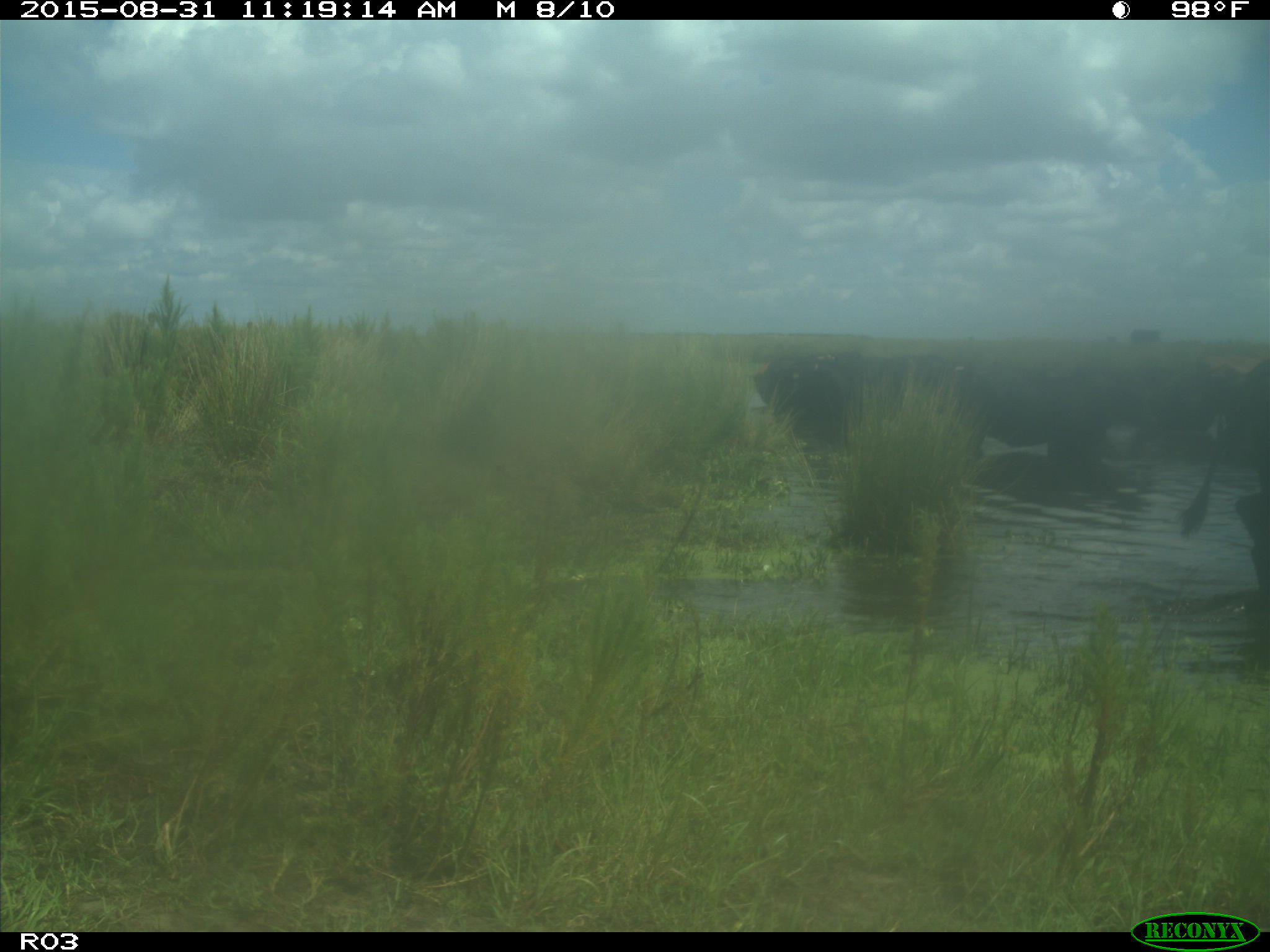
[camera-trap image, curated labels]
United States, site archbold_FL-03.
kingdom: Animalia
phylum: Chordata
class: Mammalia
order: Artiodactyla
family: Bovidae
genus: Bos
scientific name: Bos taurus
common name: domestic cow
Bos taurus (domestic cow).